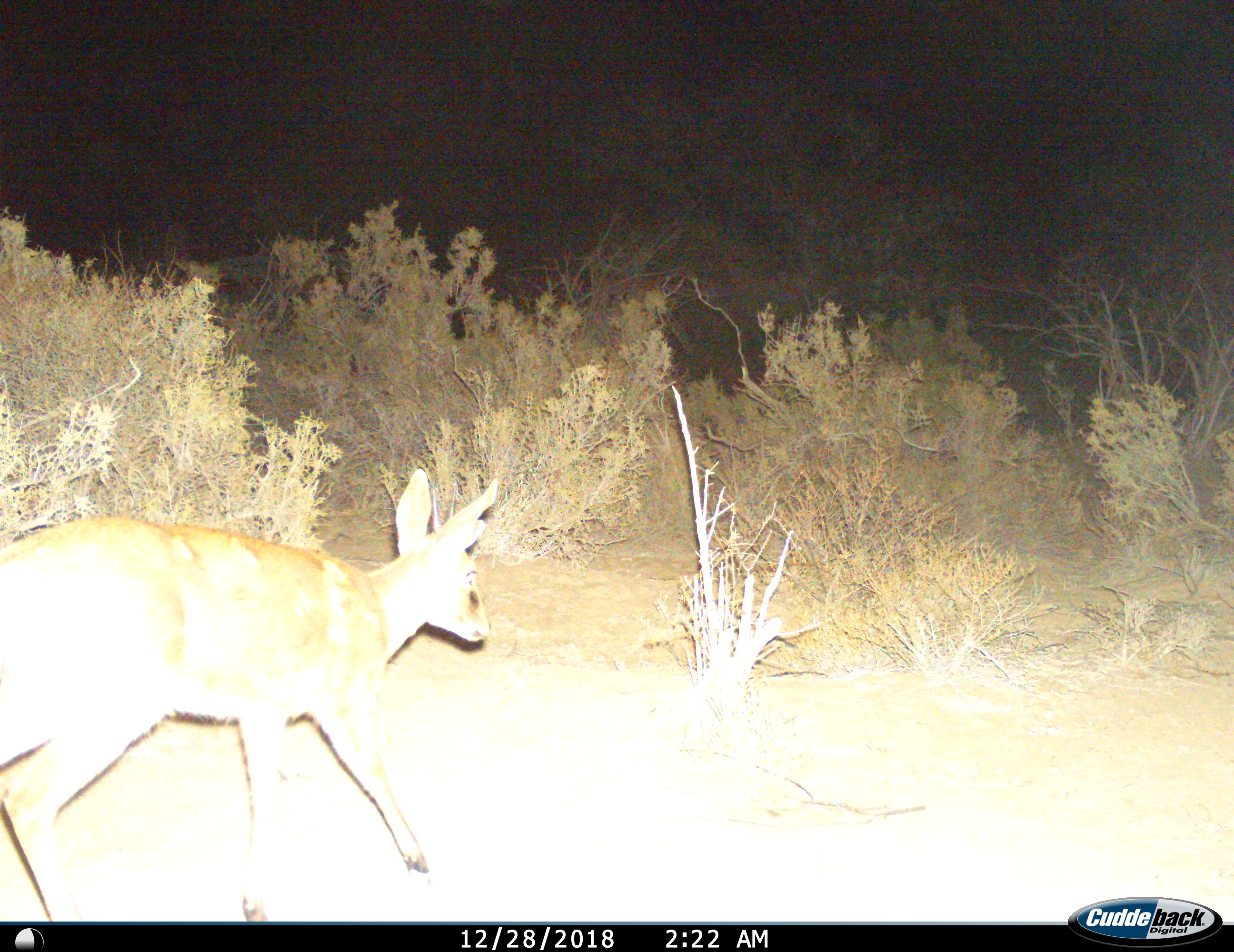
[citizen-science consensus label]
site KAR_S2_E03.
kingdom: Animalia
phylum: Chordata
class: Mammalia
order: Artiodactyla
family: Bovidae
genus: Sylvicapra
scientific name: Sylvicapra grimmia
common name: common duiker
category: duikercommongrey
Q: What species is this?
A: Duikercommongrey (common duiker) (Sylvicapra grimmia).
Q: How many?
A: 1.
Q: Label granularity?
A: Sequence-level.